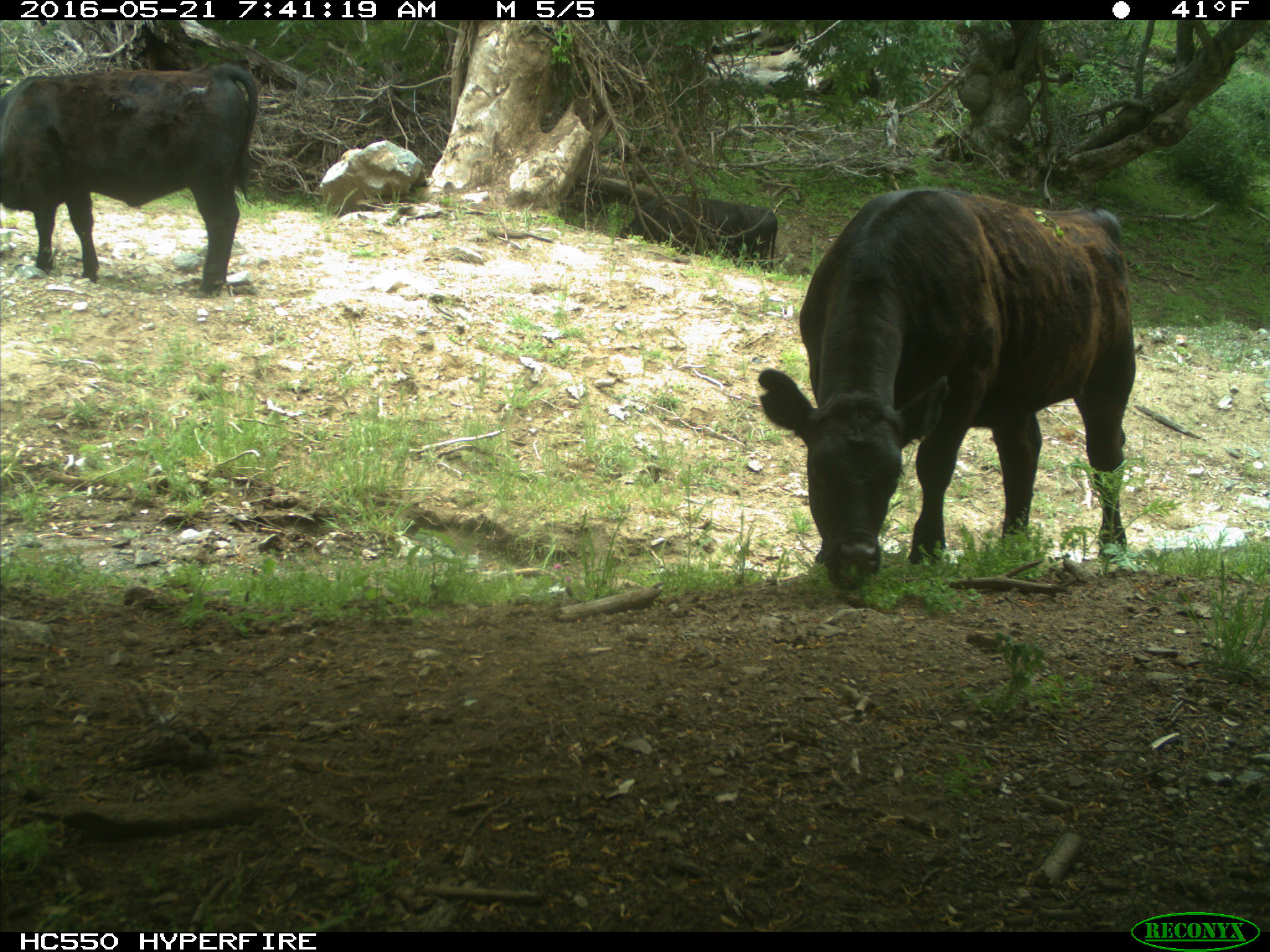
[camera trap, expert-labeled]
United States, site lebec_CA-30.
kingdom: Animalia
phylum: Chordata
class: Mammalia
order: Artiodactyla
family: Bovidae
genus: Bos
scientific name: Bos taurus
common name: domestic cow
Bos taurus (domestic cow).